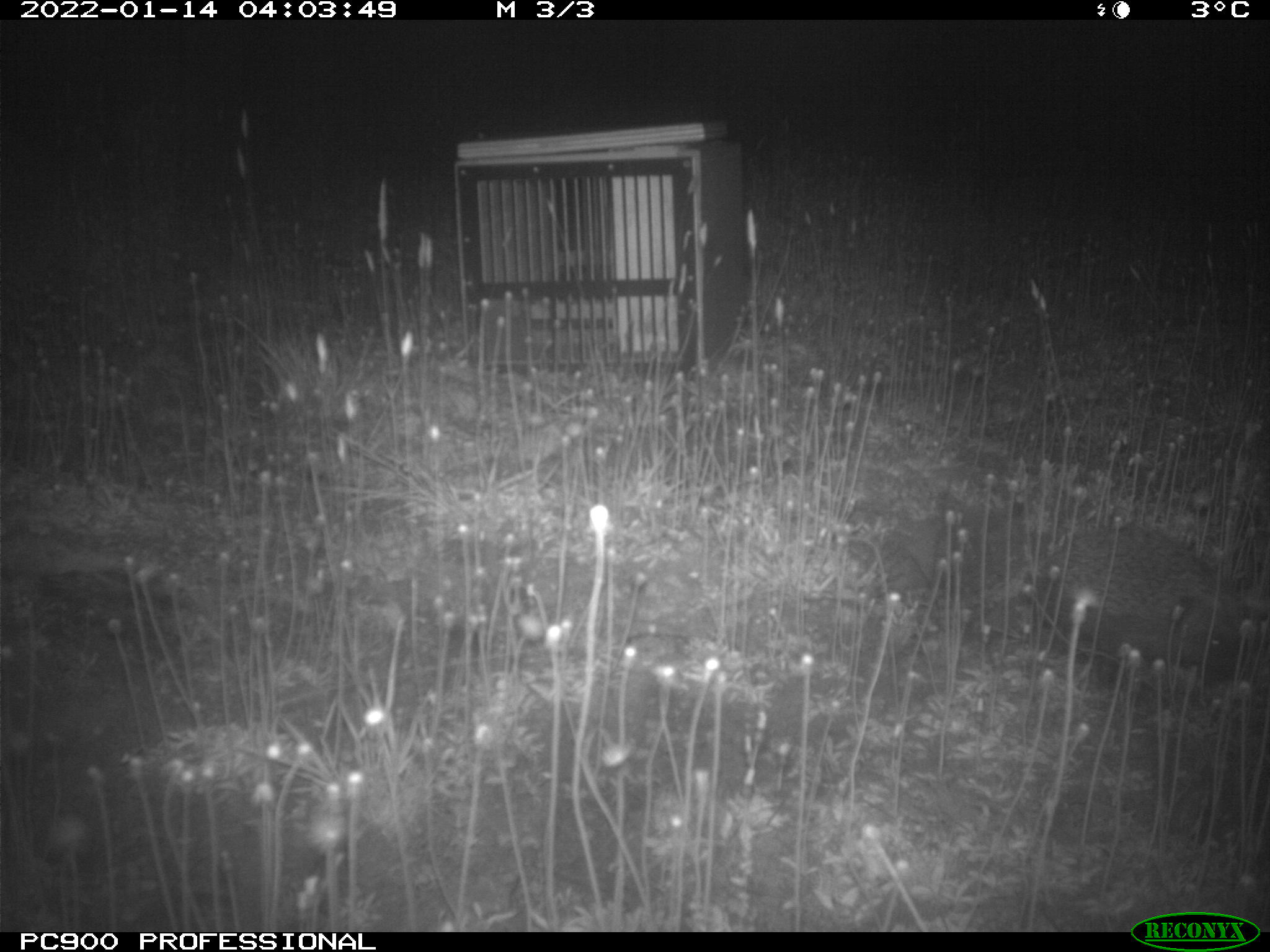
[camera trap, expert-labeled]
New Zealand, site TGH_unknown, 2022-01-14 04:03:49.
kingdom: Animalia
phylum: Chordata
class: Mammalia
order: Eulipotyphla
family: Erinaceidae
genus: Erinaceus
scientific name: Erinaceus europaeus europaeus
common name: european hedgehog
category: hedgehog